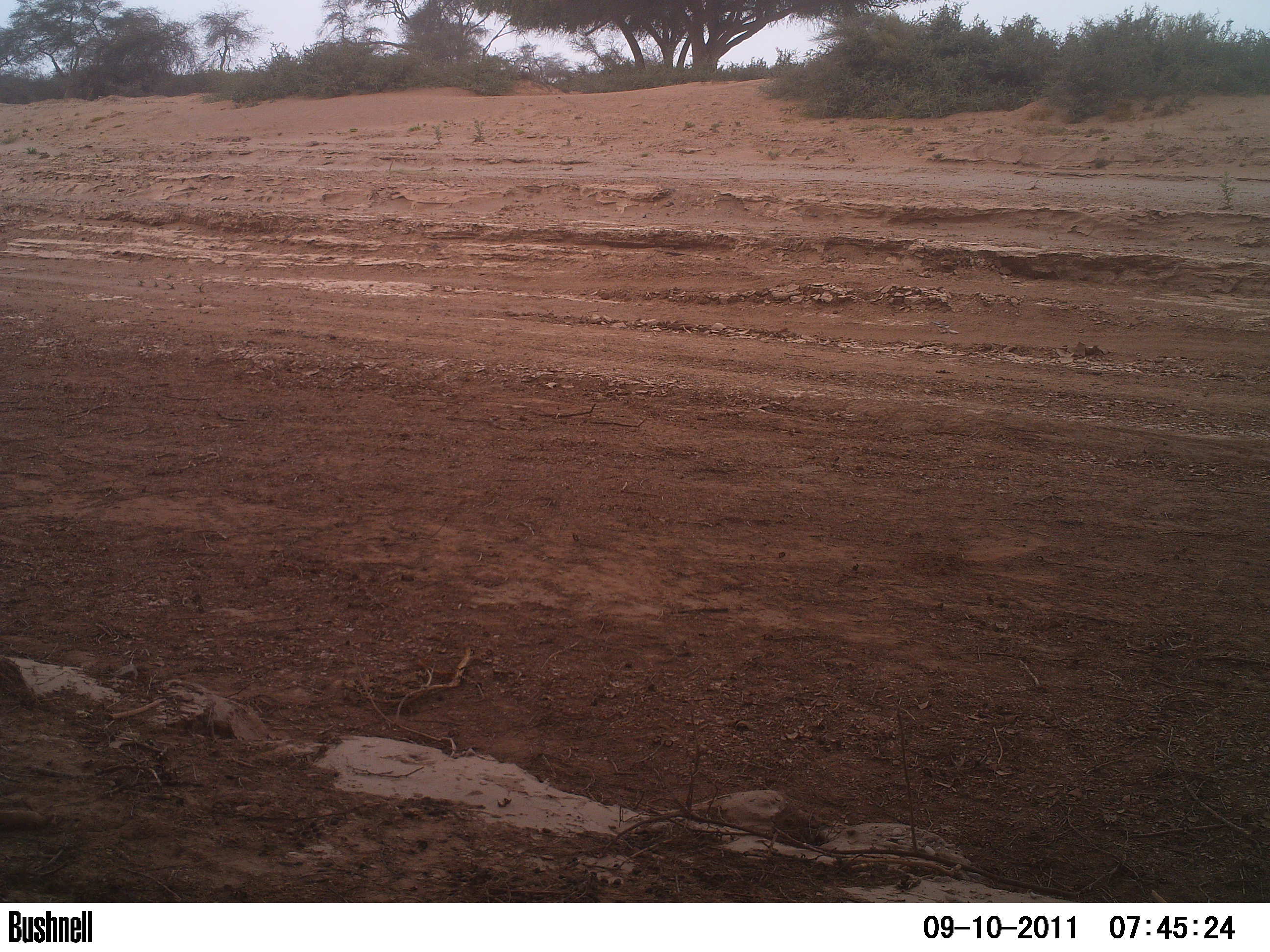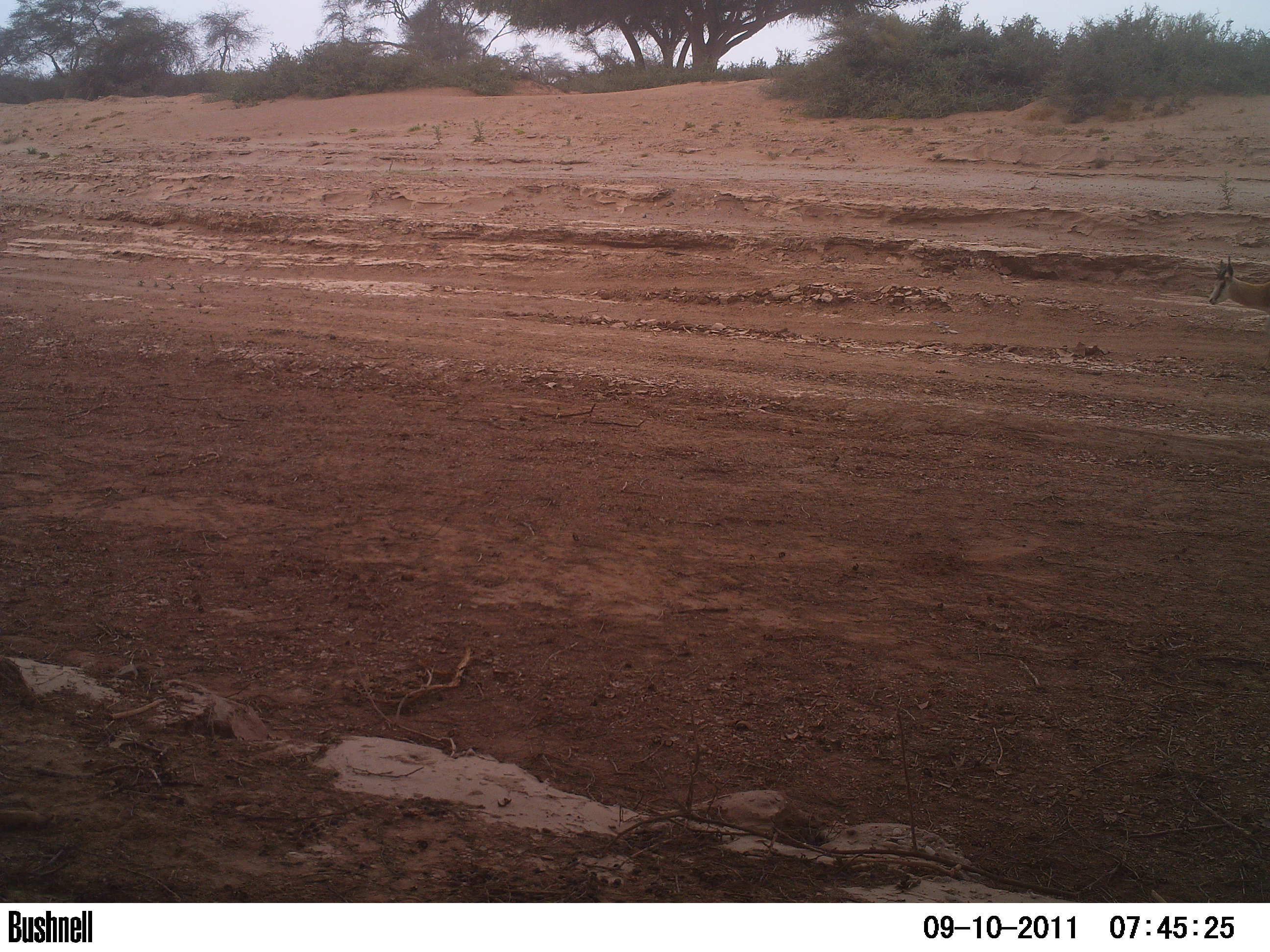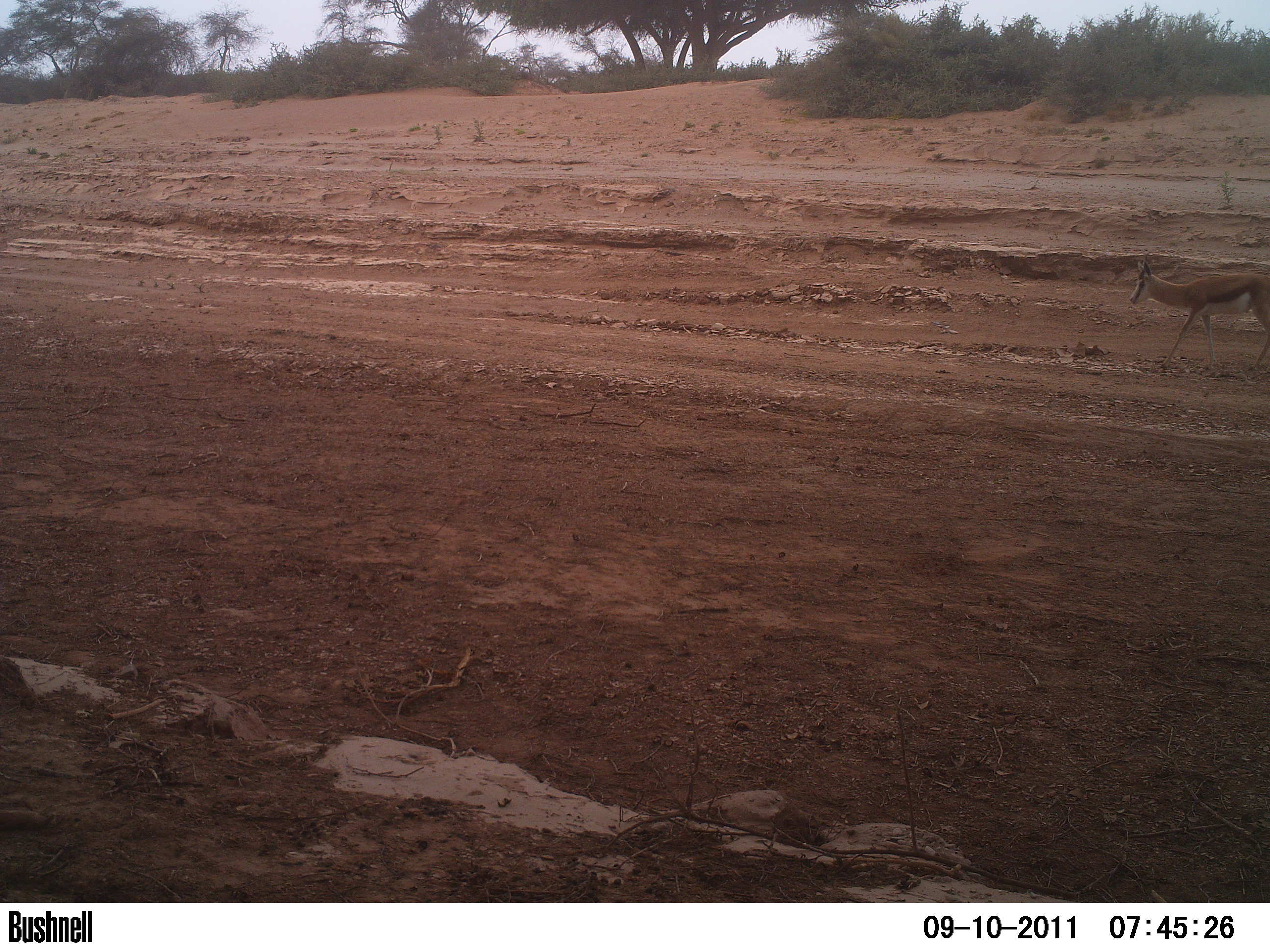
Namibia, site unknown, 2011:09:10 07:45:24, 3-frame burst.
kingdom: Animalia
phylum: Chordata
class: Mammalia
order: Artiodactyla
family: Bovidae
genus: Antidorcas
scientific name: Antidorcas marsupialis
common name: springbok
Antidorcas marsupialis (springbok).